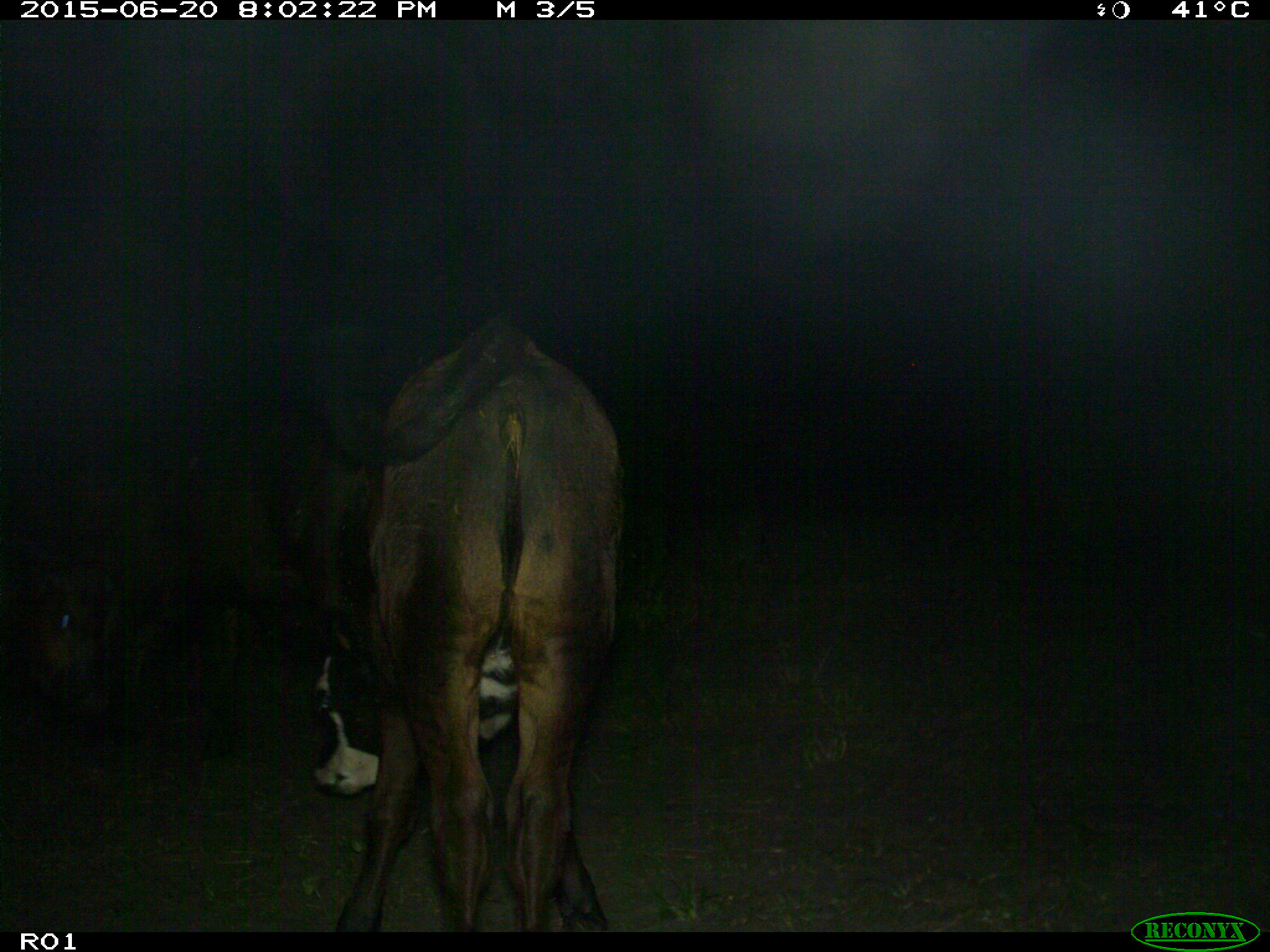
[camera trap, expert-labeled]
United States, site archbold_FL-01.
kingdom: Animalia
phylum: Chordata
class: Mammalia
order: Artiodactyla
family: Bovidae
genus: Bos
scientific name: Bos taurus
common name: domestic cow